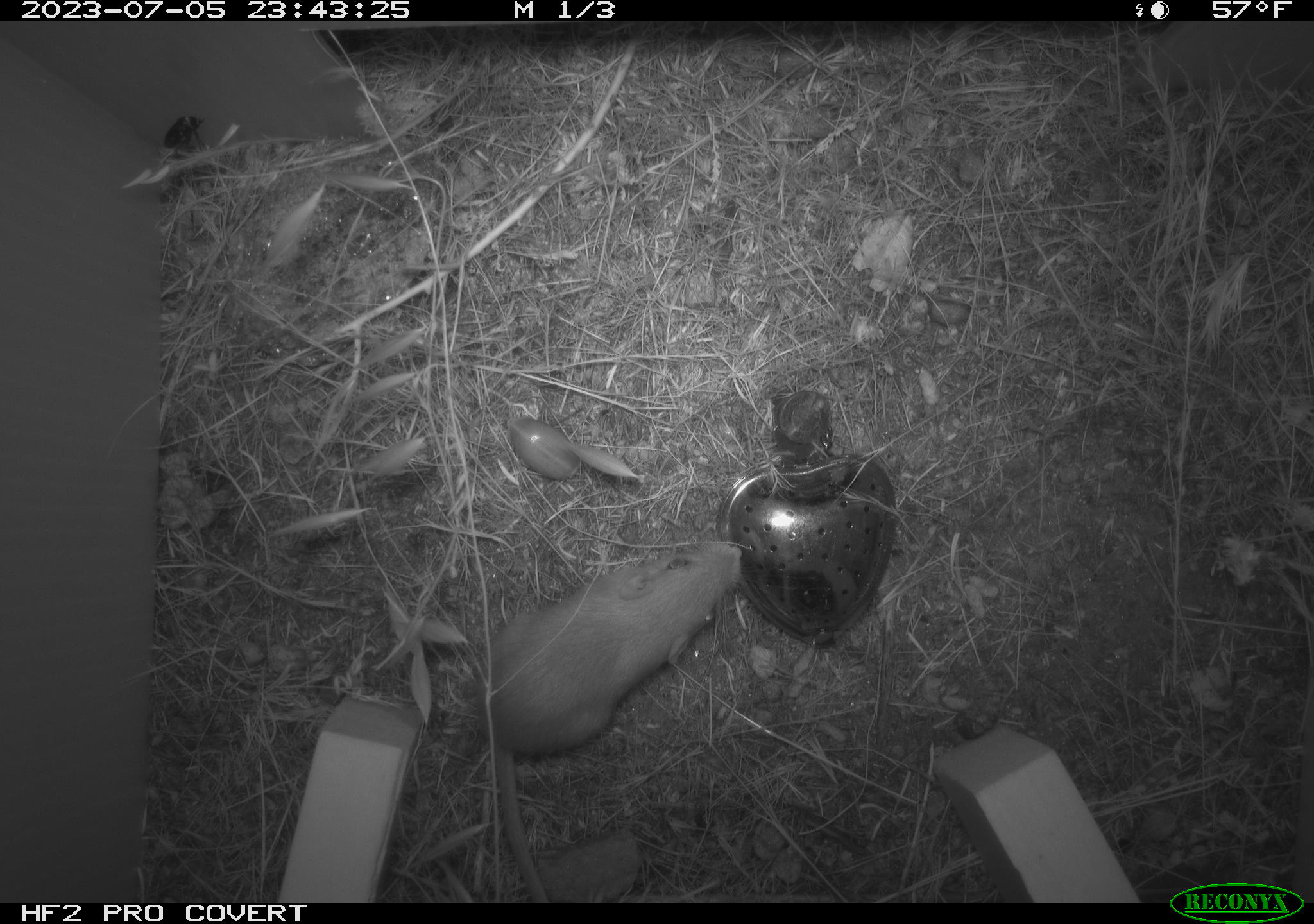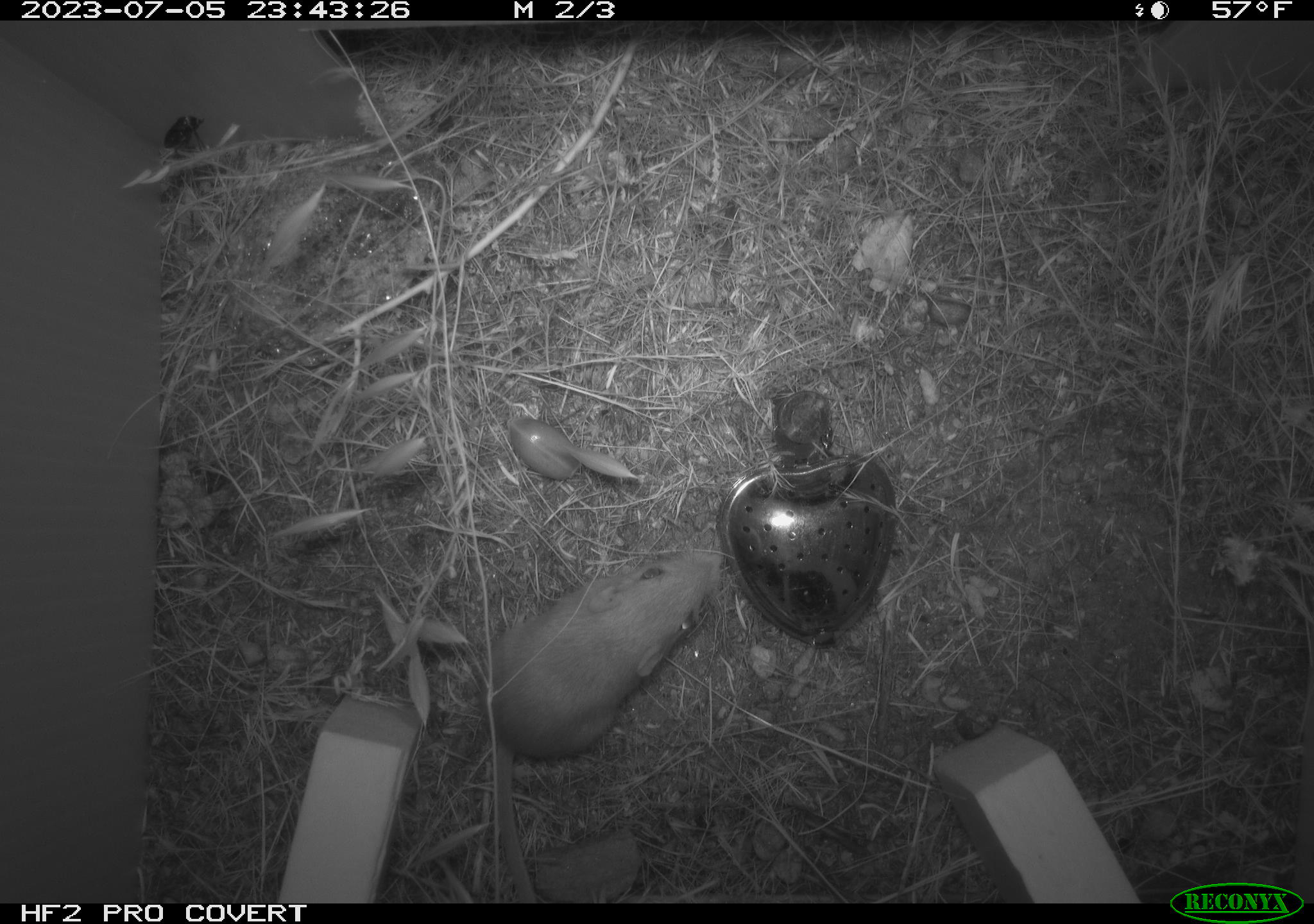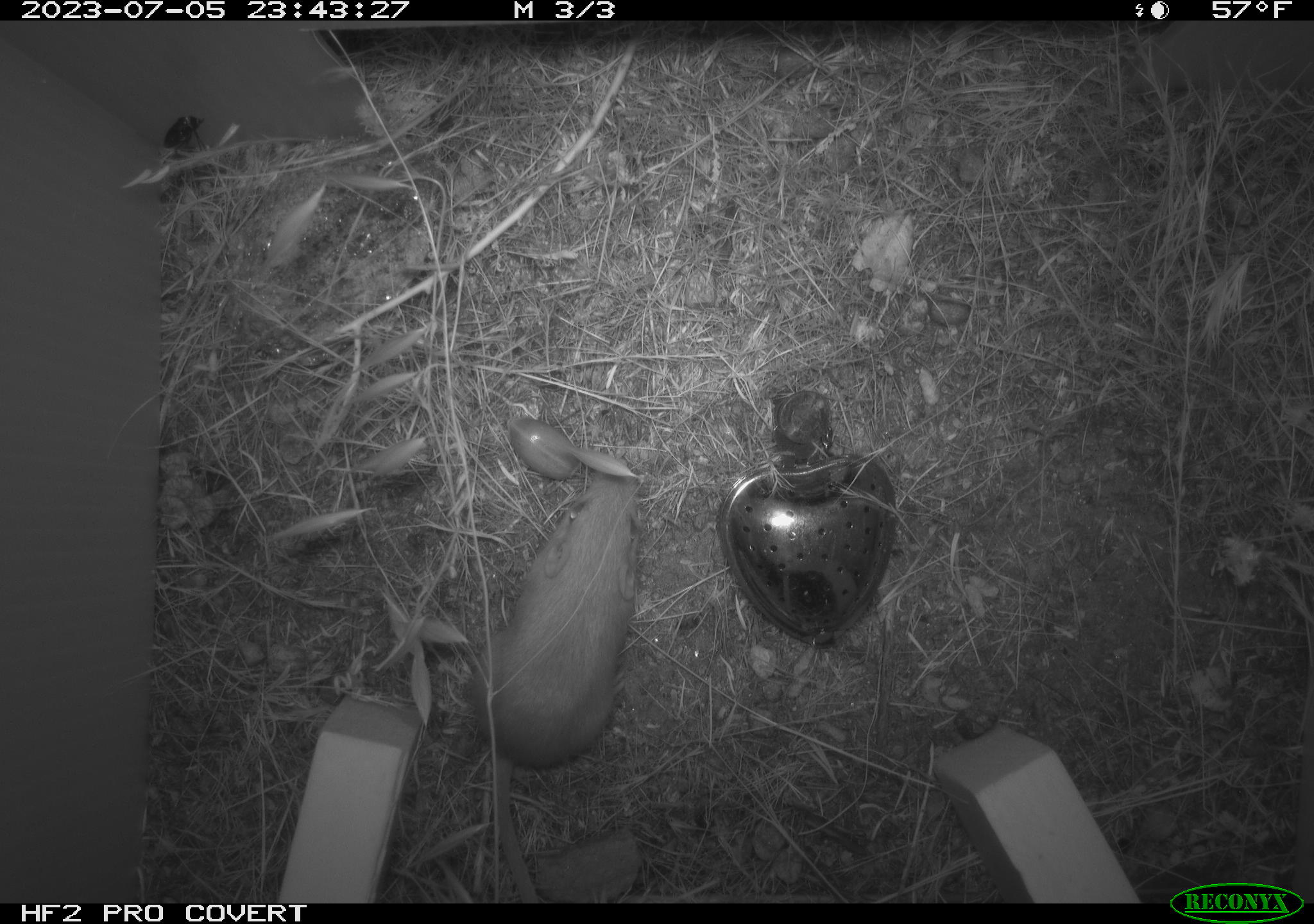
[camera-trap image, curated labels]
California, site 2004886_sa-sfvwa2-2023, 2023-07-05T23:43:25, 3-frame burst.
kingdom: Animalia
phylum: Chordata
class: Mammalia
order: Rodentia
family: Heteromyidae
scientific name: Heteromyidae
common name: kangaroo rats and pocket mice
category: heteromyidae family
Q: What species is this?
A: Heteromyidae family (kangaroo rats and pocket mice) (Heteromyidae).